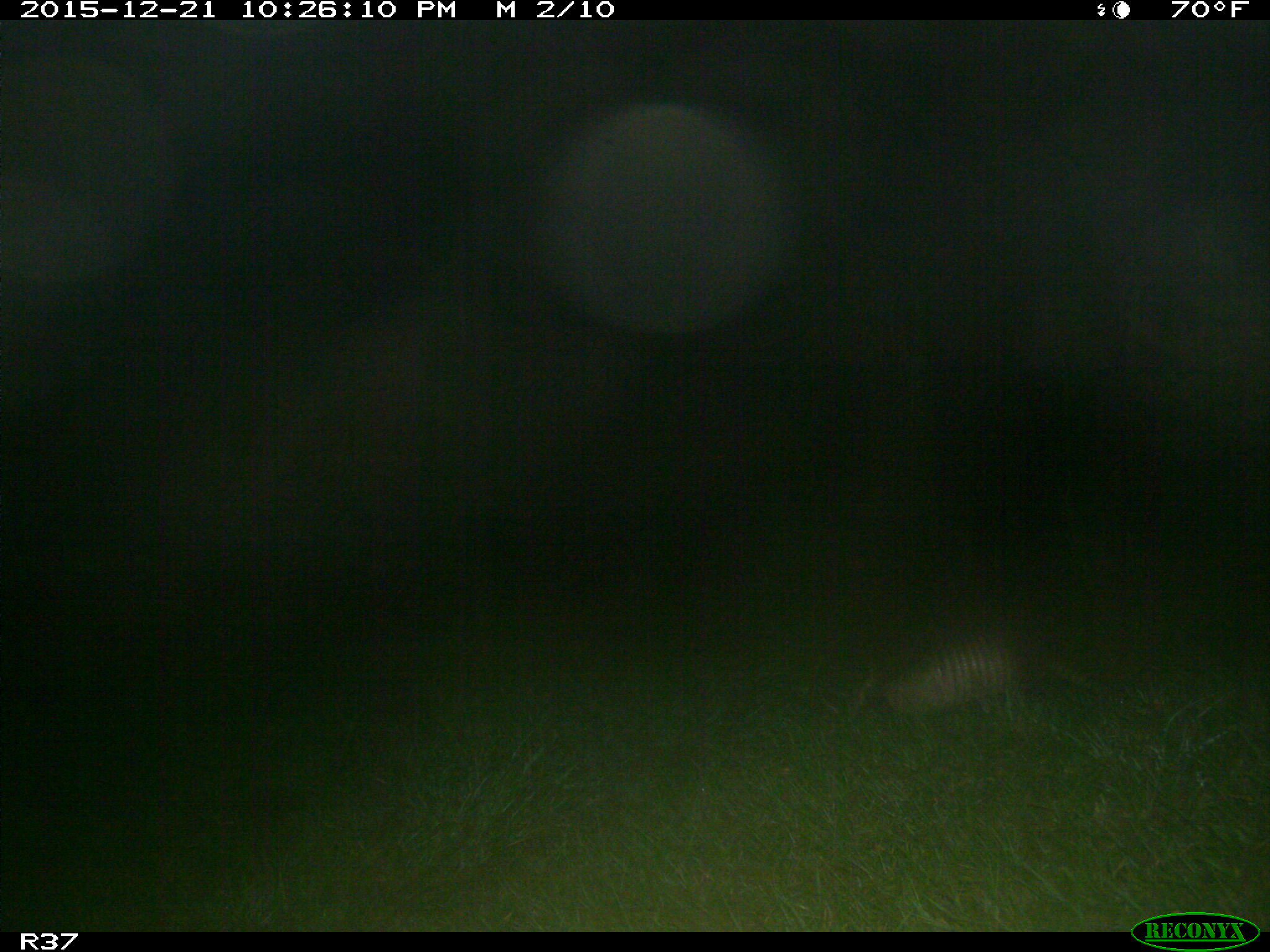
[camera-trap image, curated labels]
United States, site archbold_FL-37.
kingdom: Animalia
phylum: Chordata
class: Mammalia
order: Cingulata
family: Dasypodidae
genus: Dasypus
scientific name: Dasypus novemcinctus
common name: nine-banded armadillo